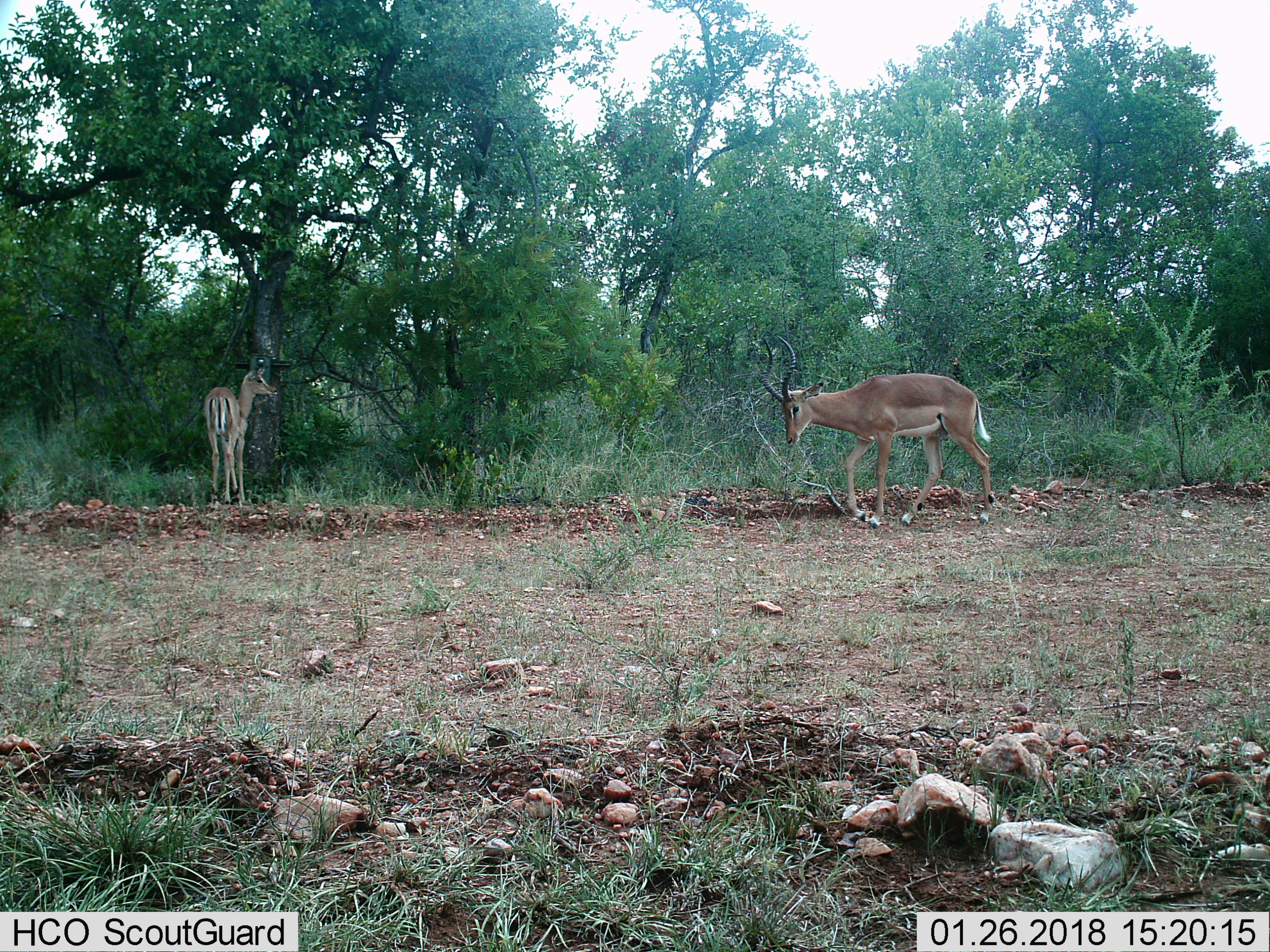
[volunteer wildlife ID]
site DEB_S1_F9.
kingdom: Animalia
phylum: Chordata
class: Mammalia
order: Artiodactyla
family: Bovidae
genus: Aepyceros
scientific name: Aepyceros melampus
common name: impala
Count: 2.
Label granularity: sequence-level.